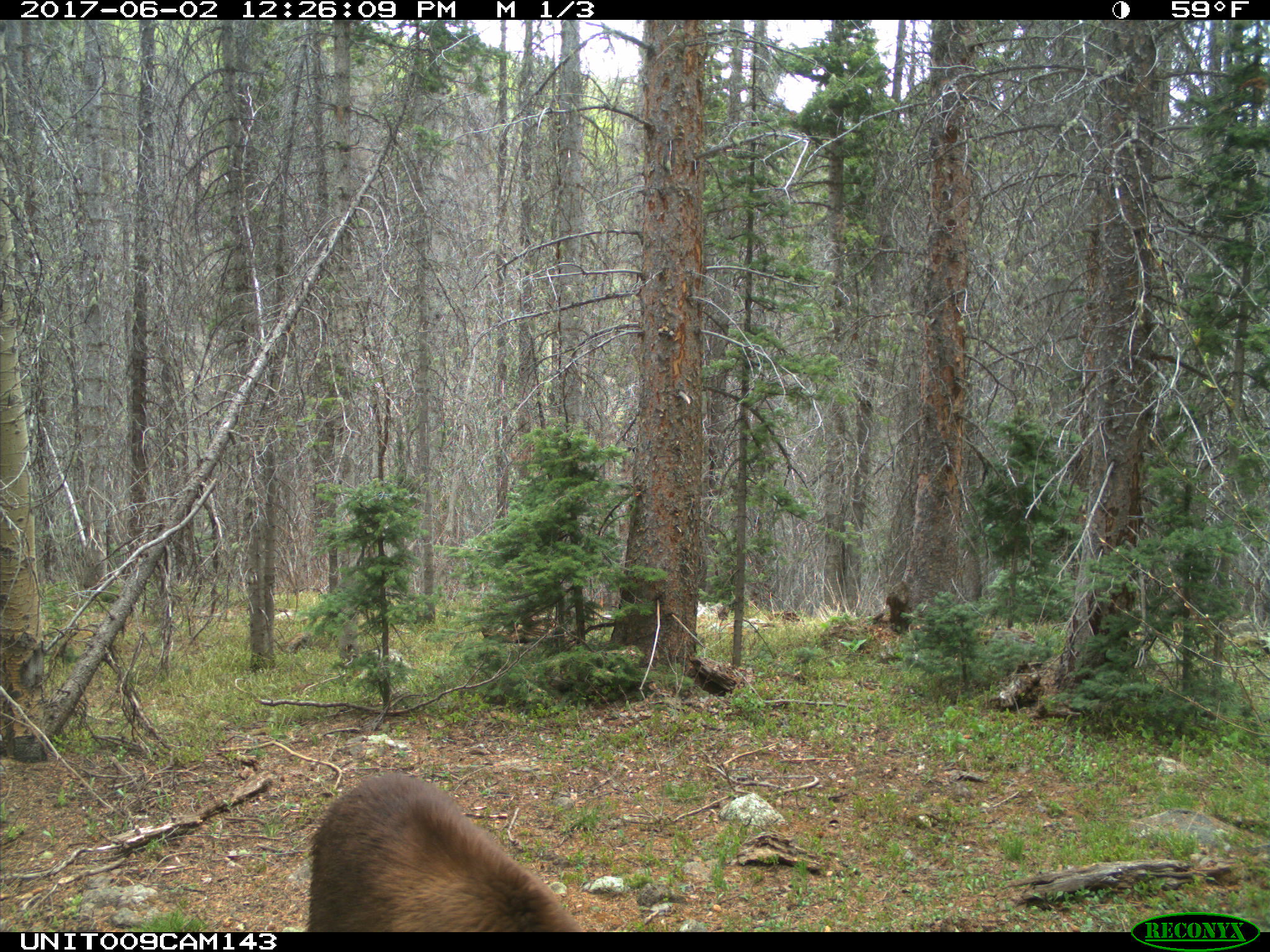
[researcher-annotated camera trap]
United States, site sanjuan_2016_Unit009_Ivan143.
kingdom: Animalia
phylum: Chordata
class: Mammalia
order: Carnivora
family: Ursidae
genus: Ursus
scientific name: Ursus americanus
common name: american black bear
Ursus americanus (american black bear).